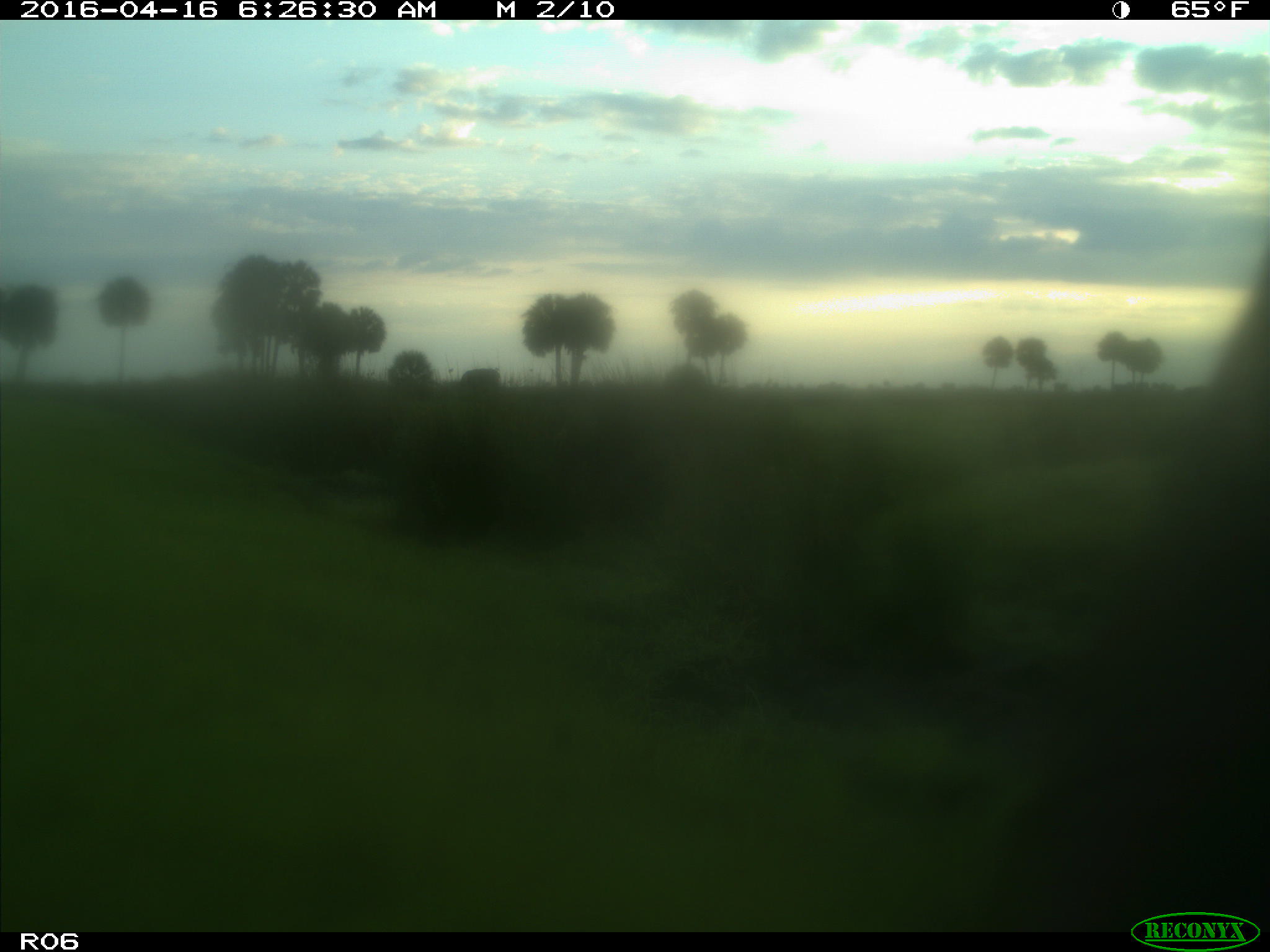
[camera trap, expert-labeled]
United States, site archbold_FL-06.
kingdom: Animalia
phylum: Chordata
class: Mammalia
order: Artiodactyla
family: Bovidae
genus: Bos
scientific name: Bos taurus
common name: domestic cow